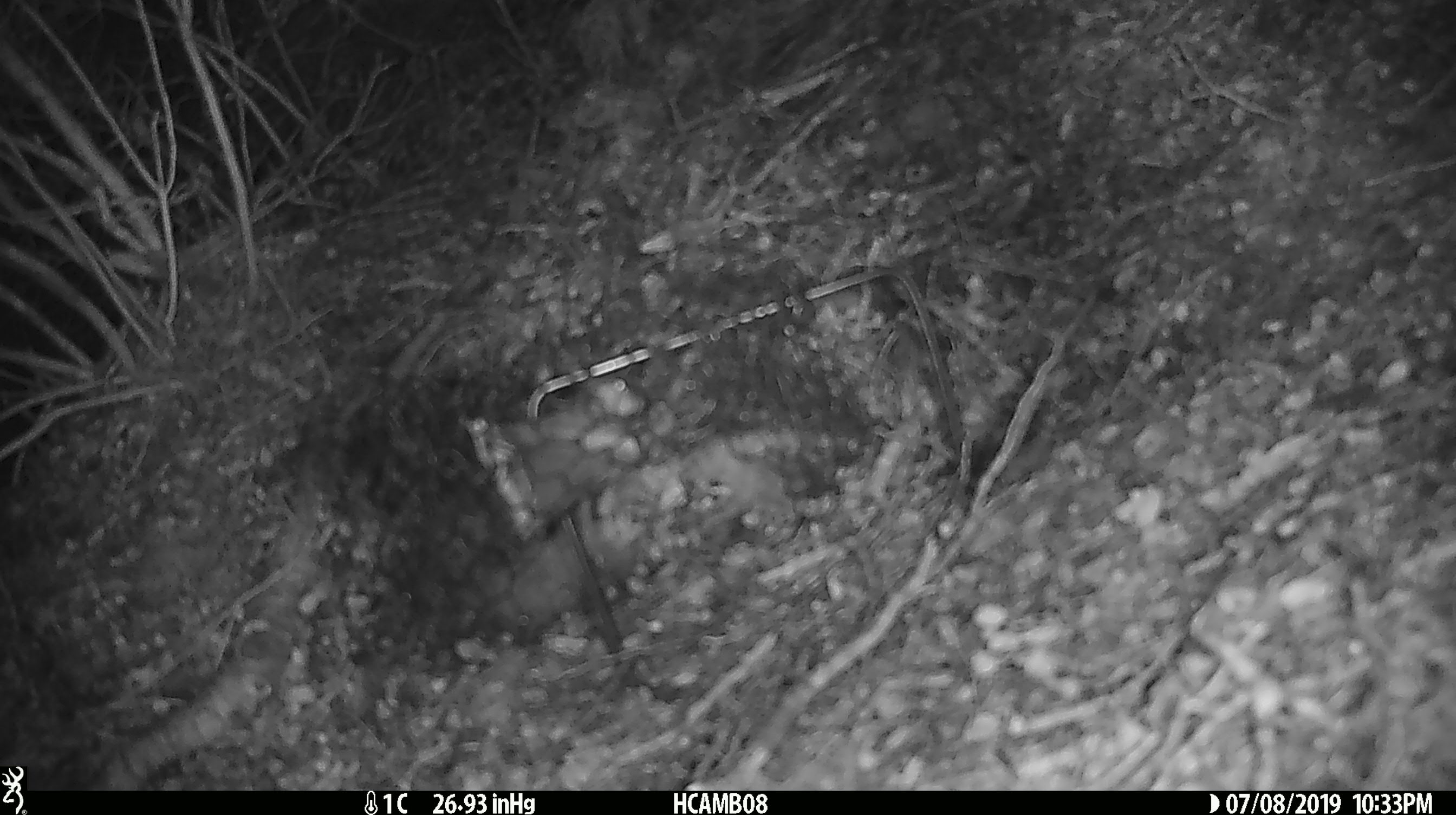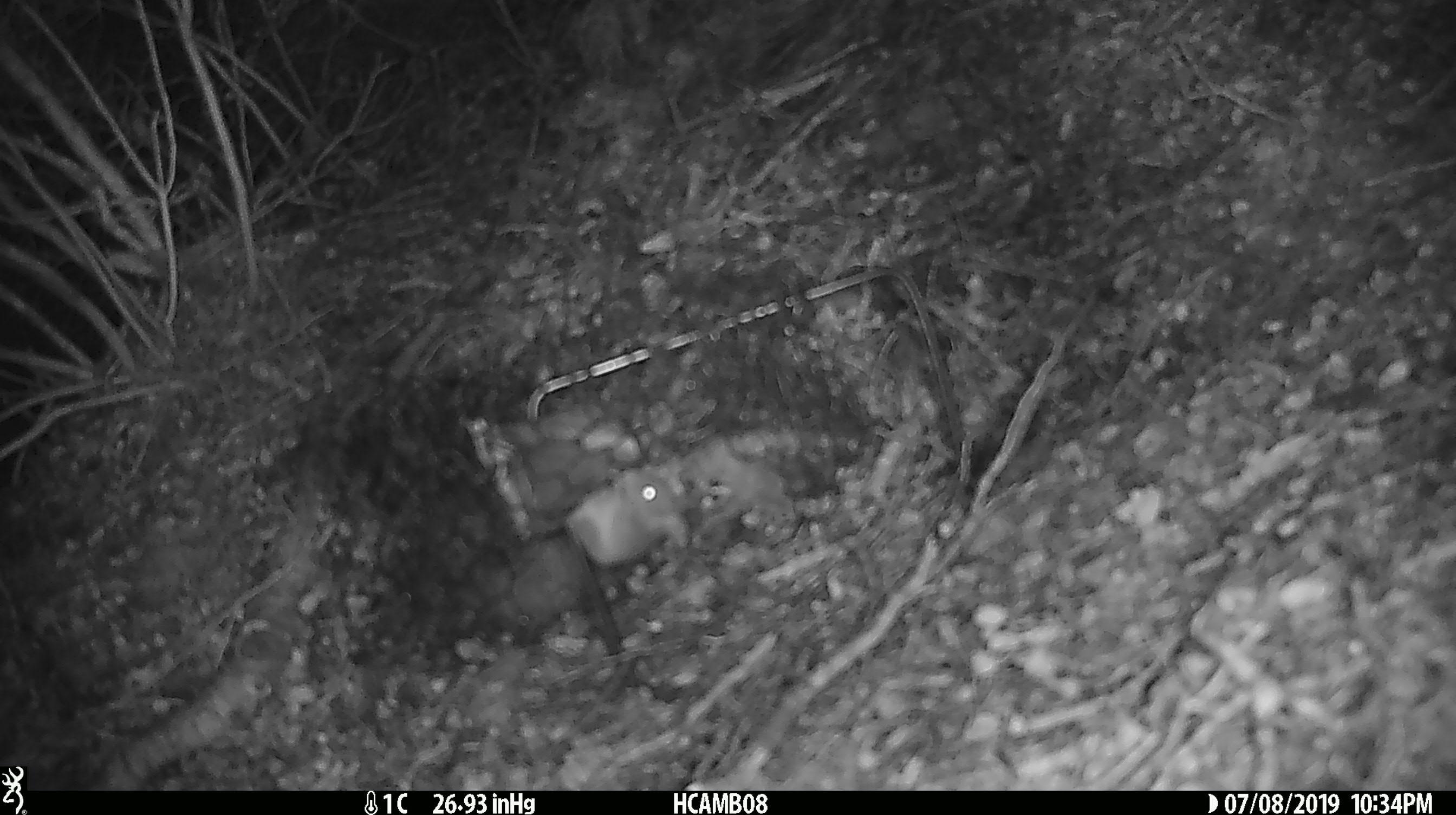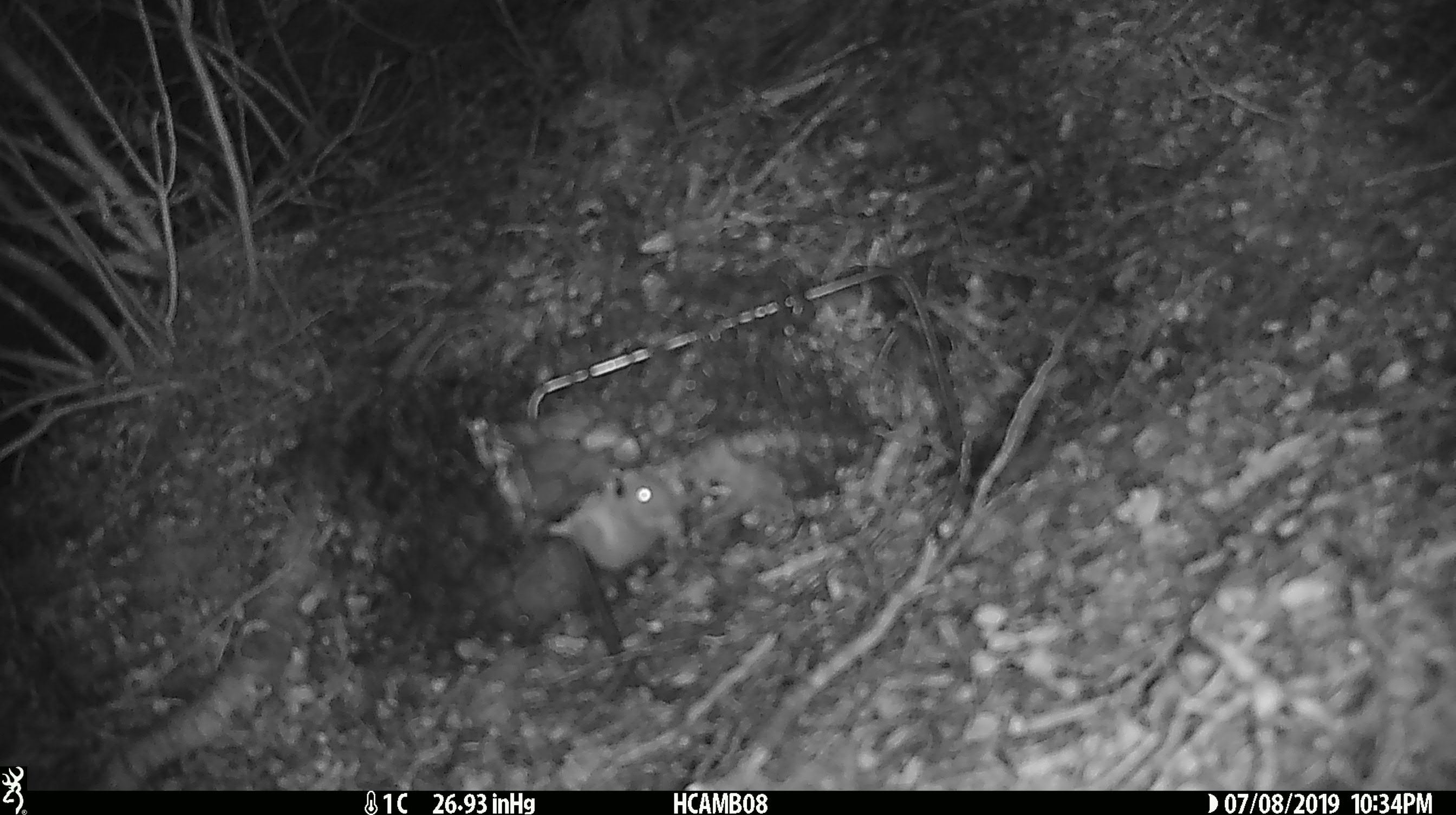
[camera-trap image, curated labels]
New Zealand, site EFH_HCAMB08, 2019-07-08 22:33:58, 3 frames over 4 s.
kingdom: Animalia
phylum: Chordata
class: Mammalia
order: Rodentia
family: Muridae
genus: Mus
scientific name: Mus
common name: mouse